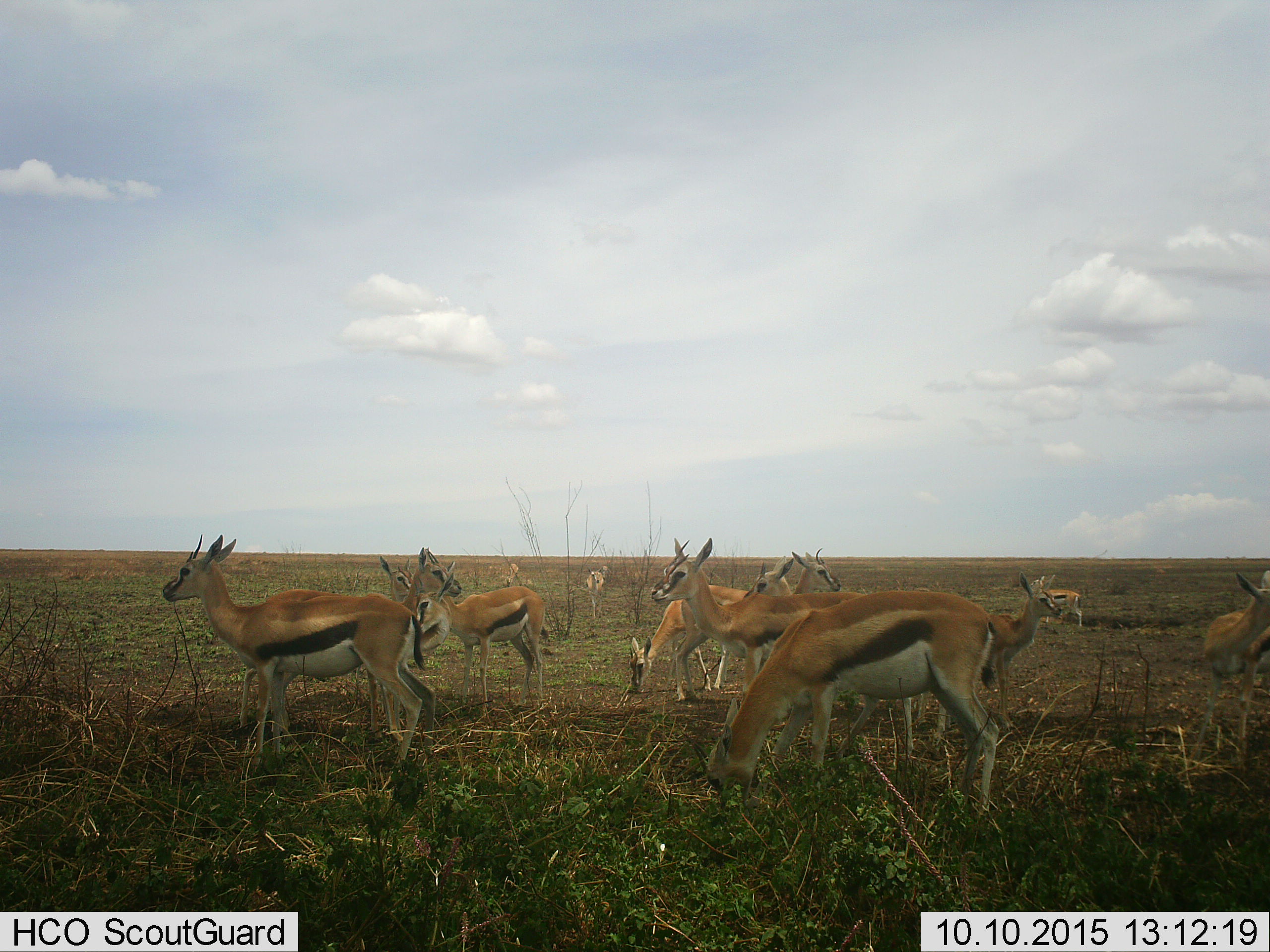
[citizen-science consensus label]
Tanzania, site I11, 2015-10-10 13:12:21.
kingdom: Animalia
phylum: Chordata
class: Mammalia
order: Artiodactyla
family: Bovidae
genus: Eudorcas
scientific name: Eudorcas thomsonii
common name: thomson's gazelle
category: gazellethomsons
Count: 11-50.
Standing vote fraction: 56%.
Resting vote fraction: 11%.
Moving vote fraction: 22%.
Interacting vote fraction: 22%.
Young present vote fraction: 22%.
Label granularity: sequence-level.